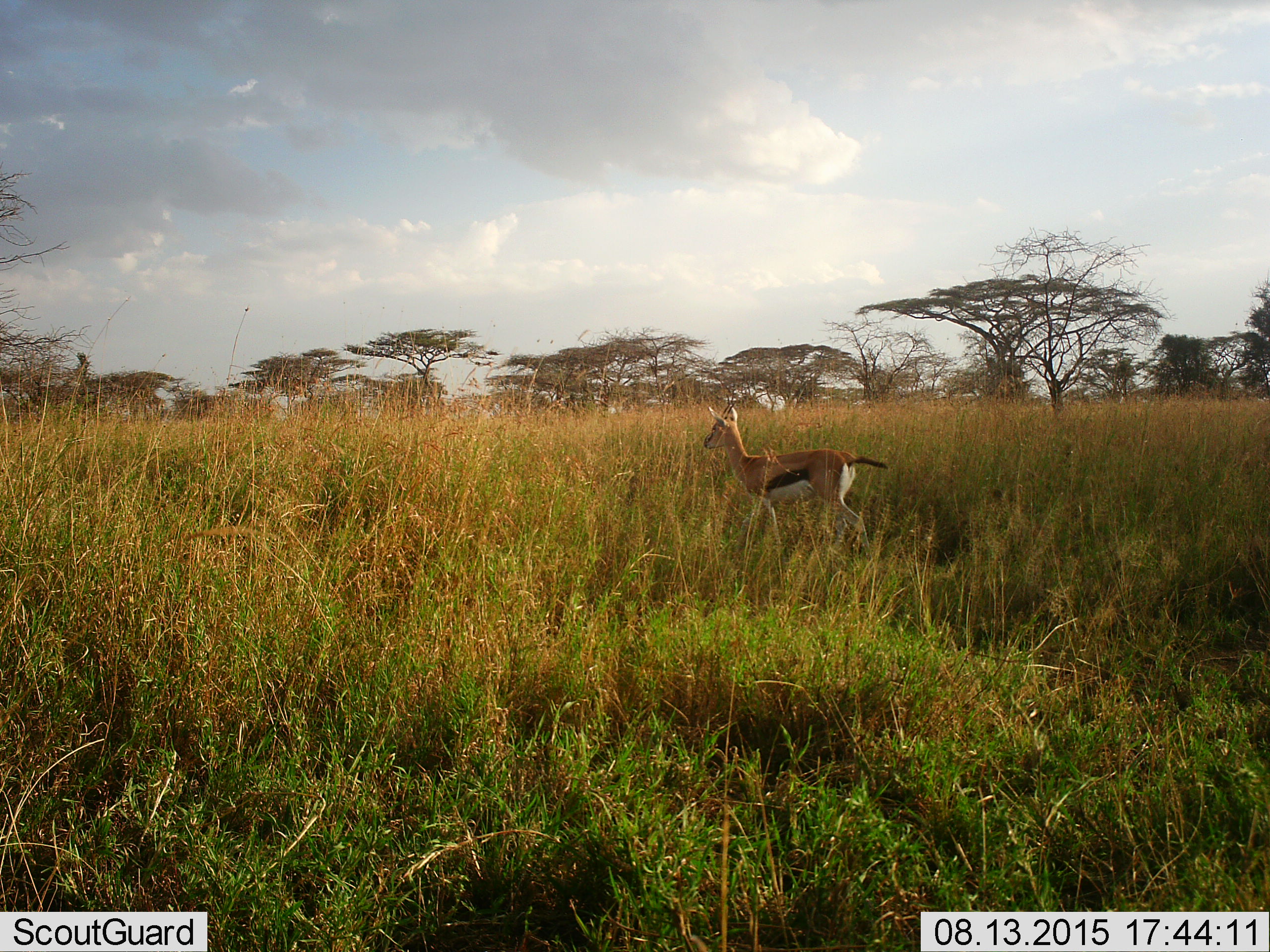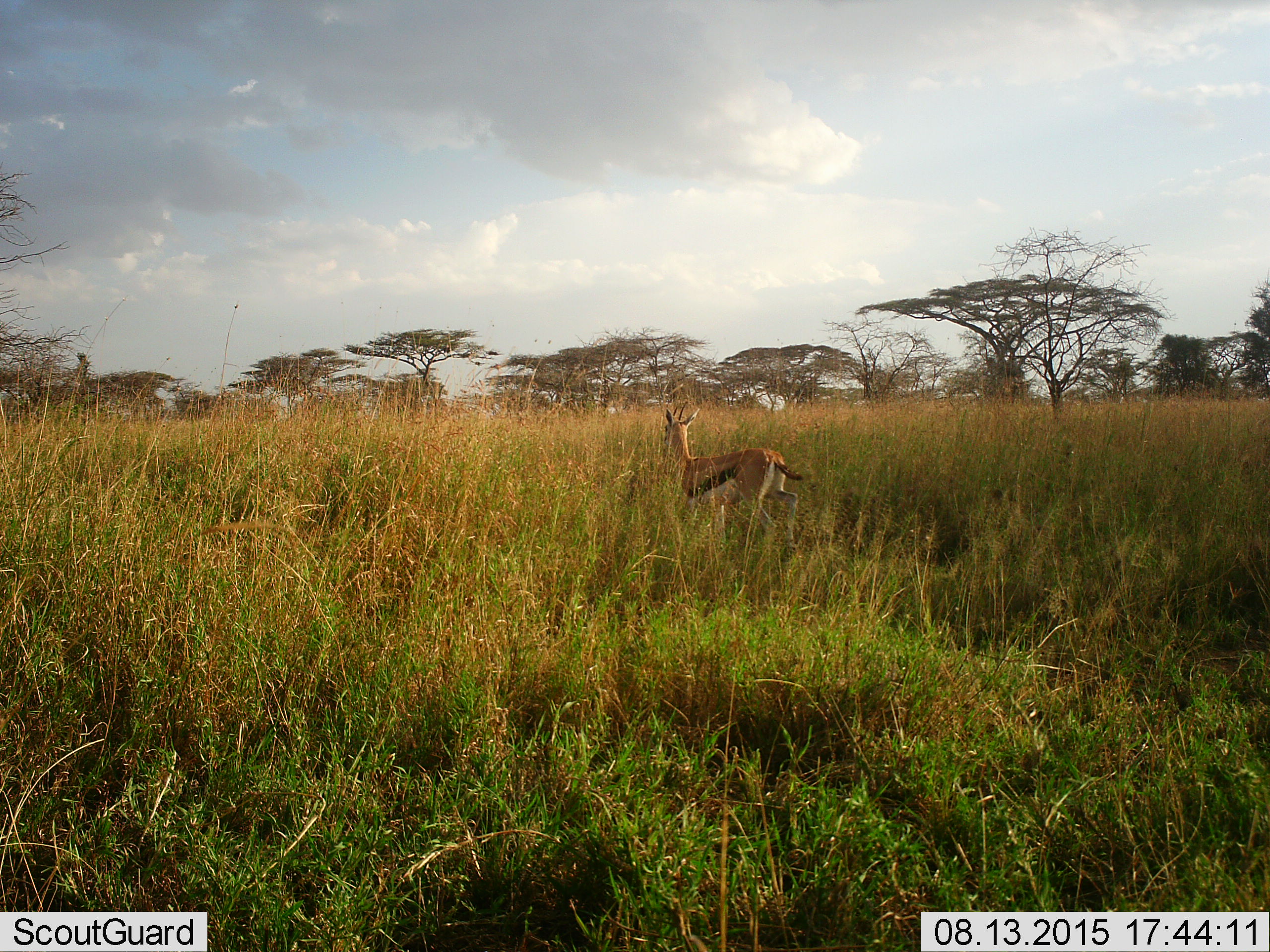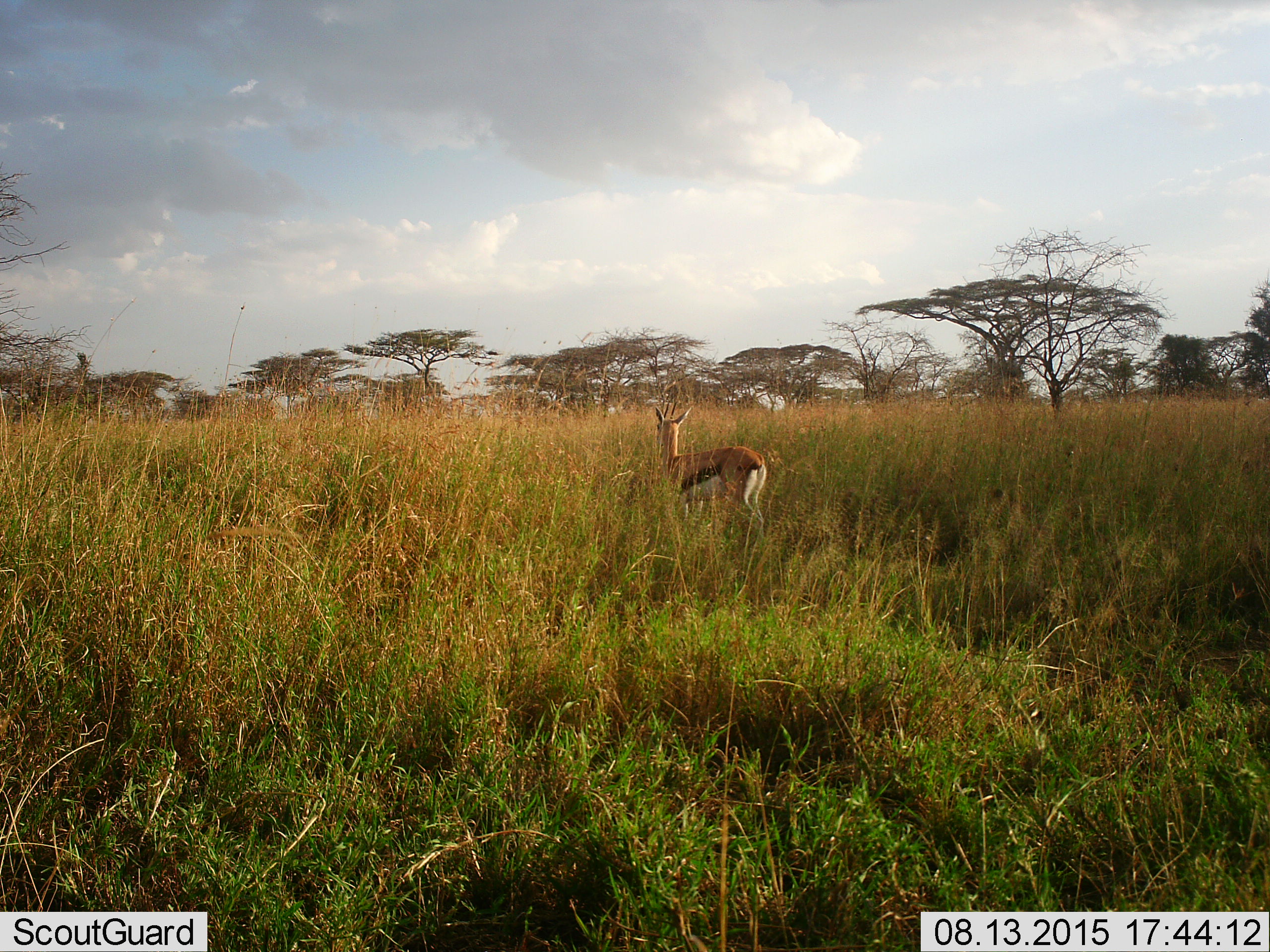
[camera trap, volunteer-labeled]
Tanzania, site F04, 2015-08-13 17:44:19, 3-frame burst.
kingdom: Animalia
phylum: Chordata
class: Mammalia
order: Artiodactyla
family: Bovidae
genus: Eudorcas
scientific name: Eudorcas thomsonii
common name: thomson's gazelle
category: gazellethomsons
Gazellethomsons (thomson's gazelle) (Eudorcas thomsonii), count 1. Behavior (volunteer vote fractions): standing 17%, resting 0%, moving 94%, interacting 0%. Young present (vote fraction): 0%. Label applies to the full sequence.